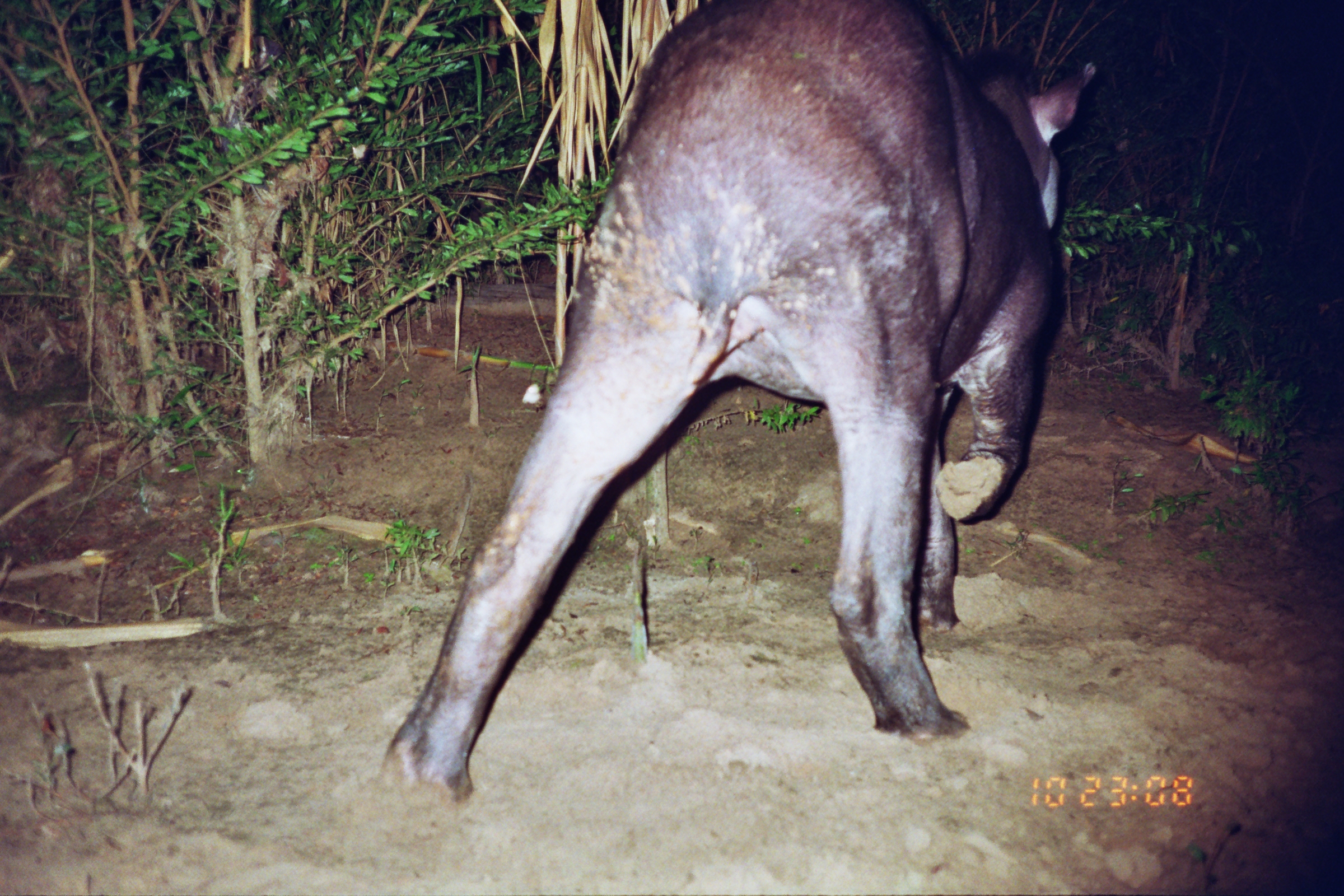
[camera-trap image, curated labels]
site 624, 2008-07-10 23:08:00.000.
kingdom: Animalia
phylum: Chordata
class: Mammalia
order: Perissodactyla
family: Tapiridae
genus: Tapirus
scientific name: Tapirus terrestris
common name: south american tapir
Tapirus terrestris (south american tapir).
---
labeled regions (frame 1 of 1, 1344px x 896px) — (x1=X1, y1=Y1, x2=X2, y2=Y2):
tapirus terrestris: (x1=376, y1=0, x2=1097, y2=806)